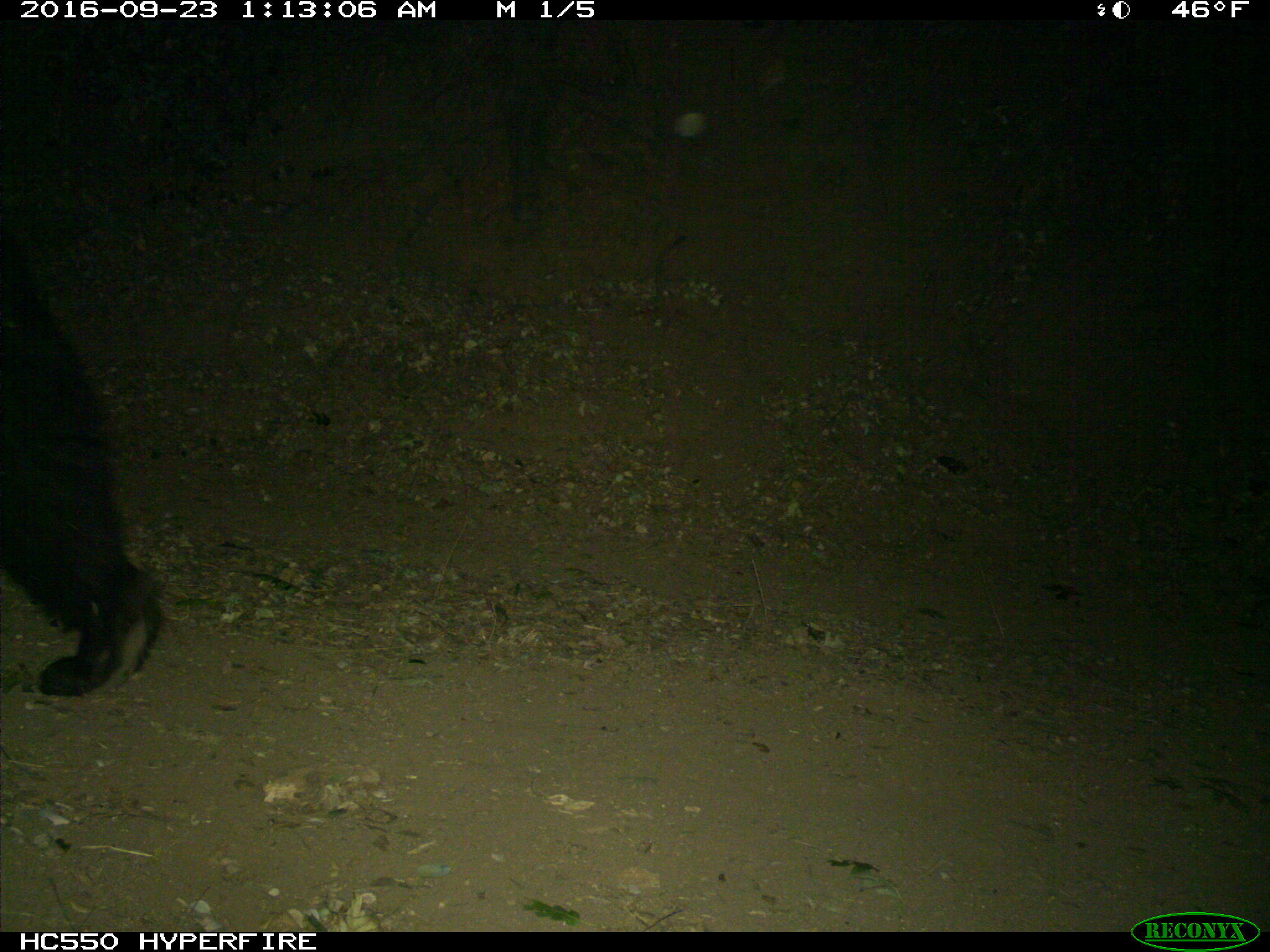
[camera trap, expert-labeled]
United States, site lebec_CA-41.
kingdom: Animalia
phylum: Chordata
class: Mammalia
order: Carnivora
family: Ursidae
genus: Ursus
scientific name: Ursus americanus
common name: american black bear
Ursus americanus (american black bear).